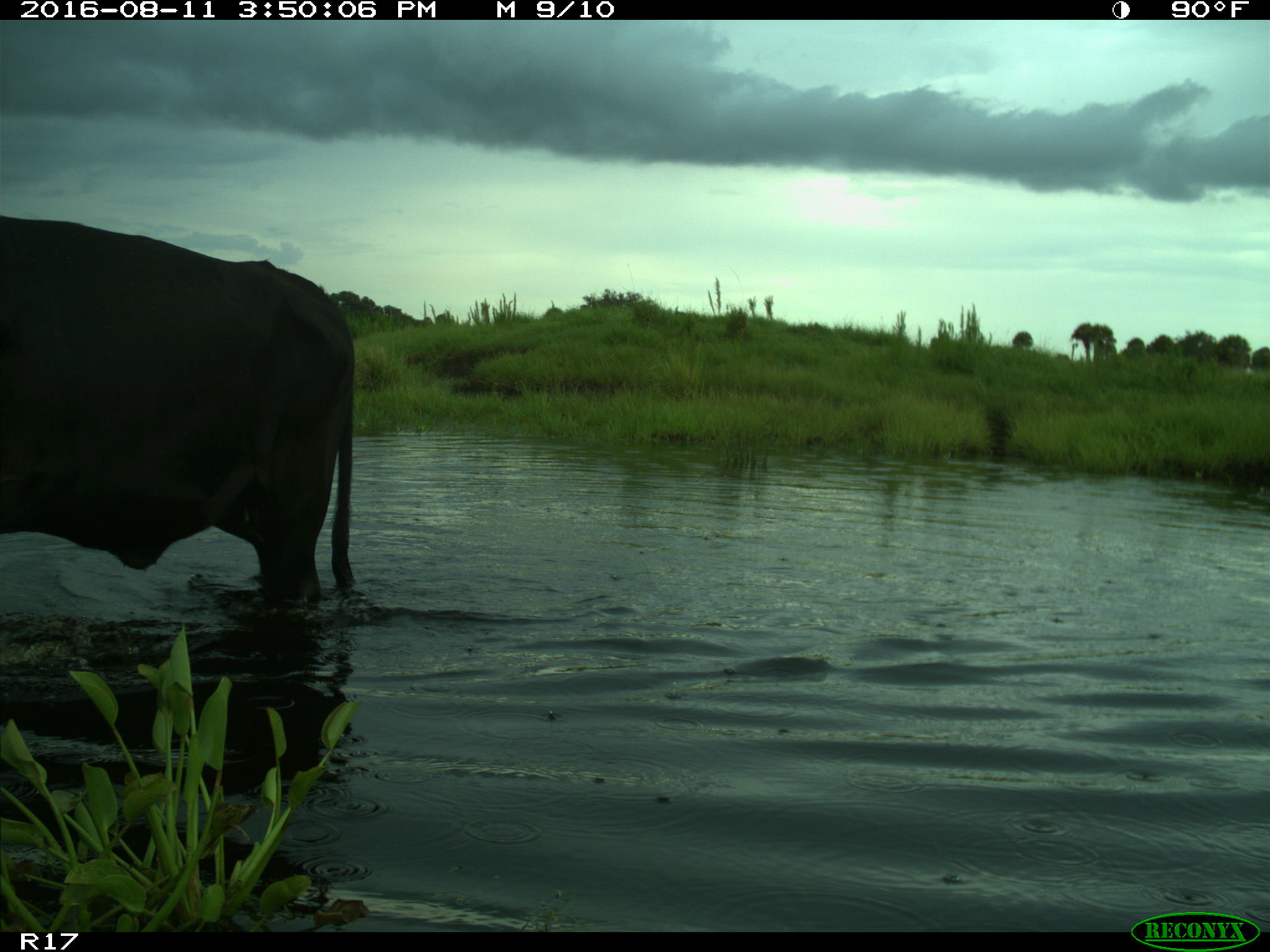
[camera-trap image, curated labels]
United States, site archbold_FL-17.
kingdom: Animalia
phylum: Chordata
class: Mammalia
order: Artiodactyla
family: Bovidae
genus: Bos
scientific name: Bos taurus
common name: domestic cow